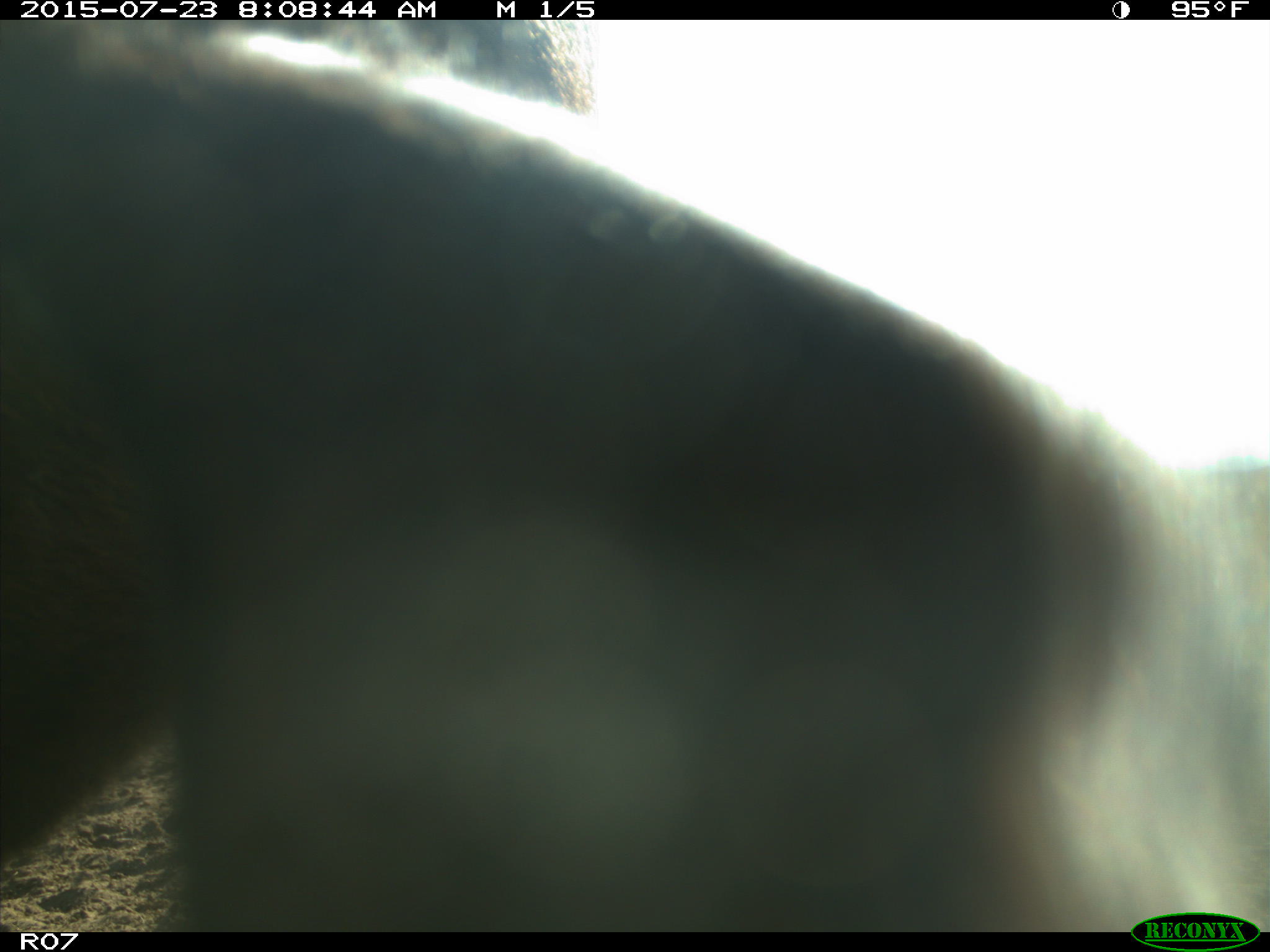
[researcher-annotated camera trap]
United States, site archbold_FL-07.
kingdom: Animalia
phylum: Chordata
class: Mammalia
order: Artiodactyla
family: Bovidae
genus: Bos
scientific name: Bos taurus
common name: domestic cow